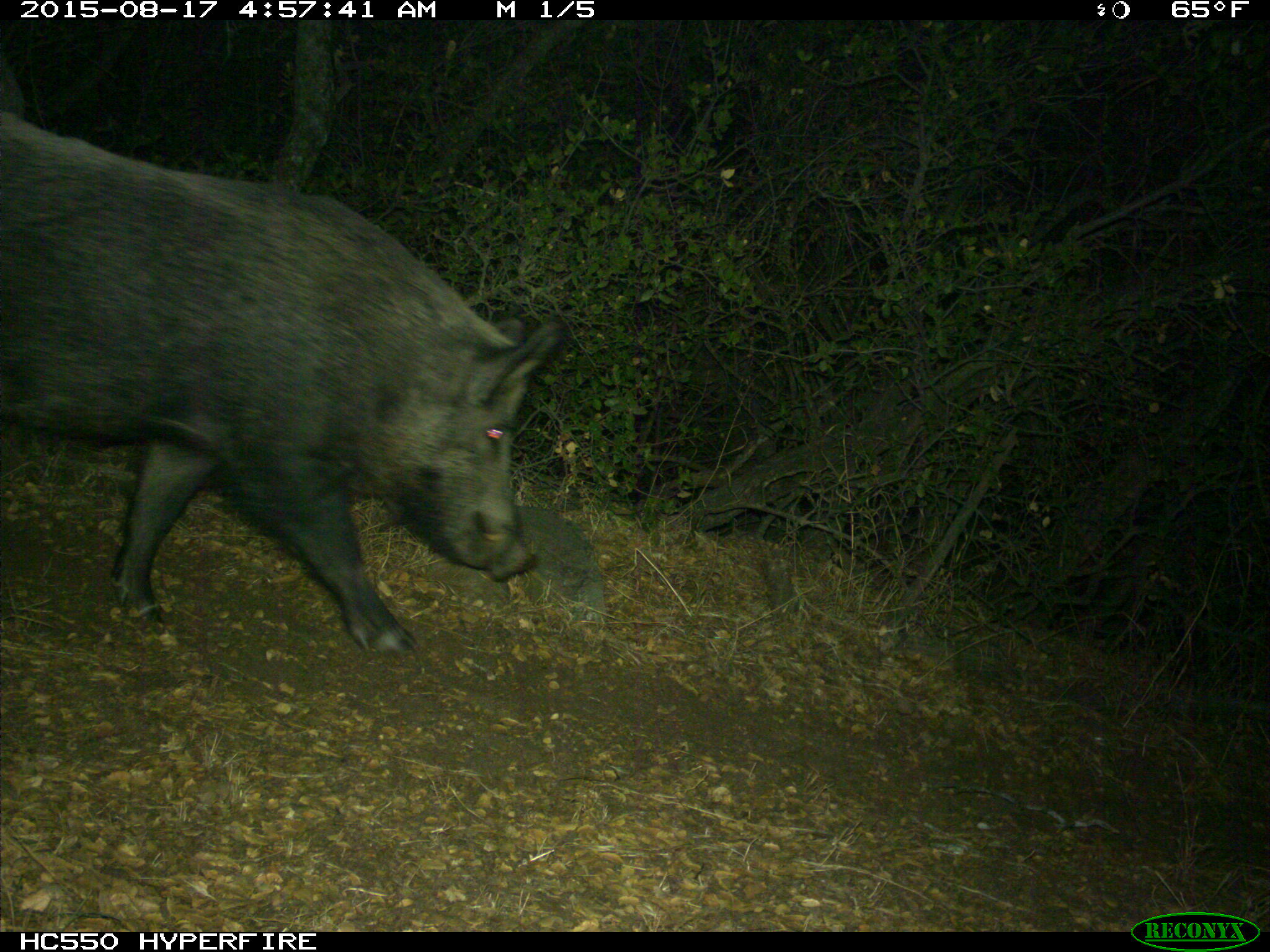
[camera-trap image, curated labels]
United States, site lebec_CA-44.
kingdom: Animalia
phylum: Chordata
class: Mammalia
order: Artiodactyla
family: Suidae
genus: Sus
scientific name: Sus scrofa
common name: wild boar